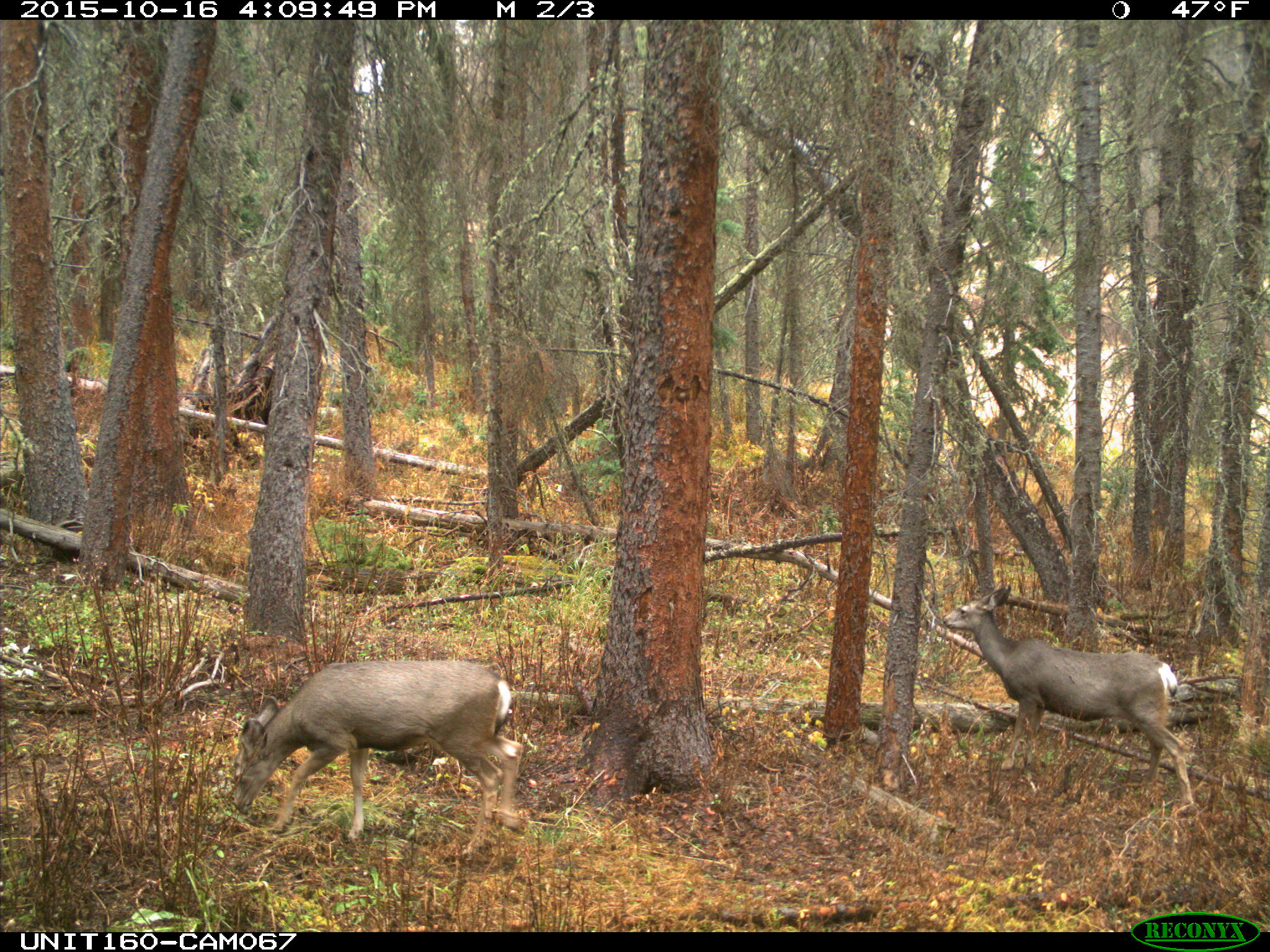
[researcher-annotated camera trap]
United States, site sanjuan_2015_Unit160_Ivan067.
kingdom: Animalia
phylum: Chordata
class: Mammalia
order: Artiodactyla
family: Cervidae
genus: Odocoileus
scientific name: Odocoileus hemionus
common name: mule deer